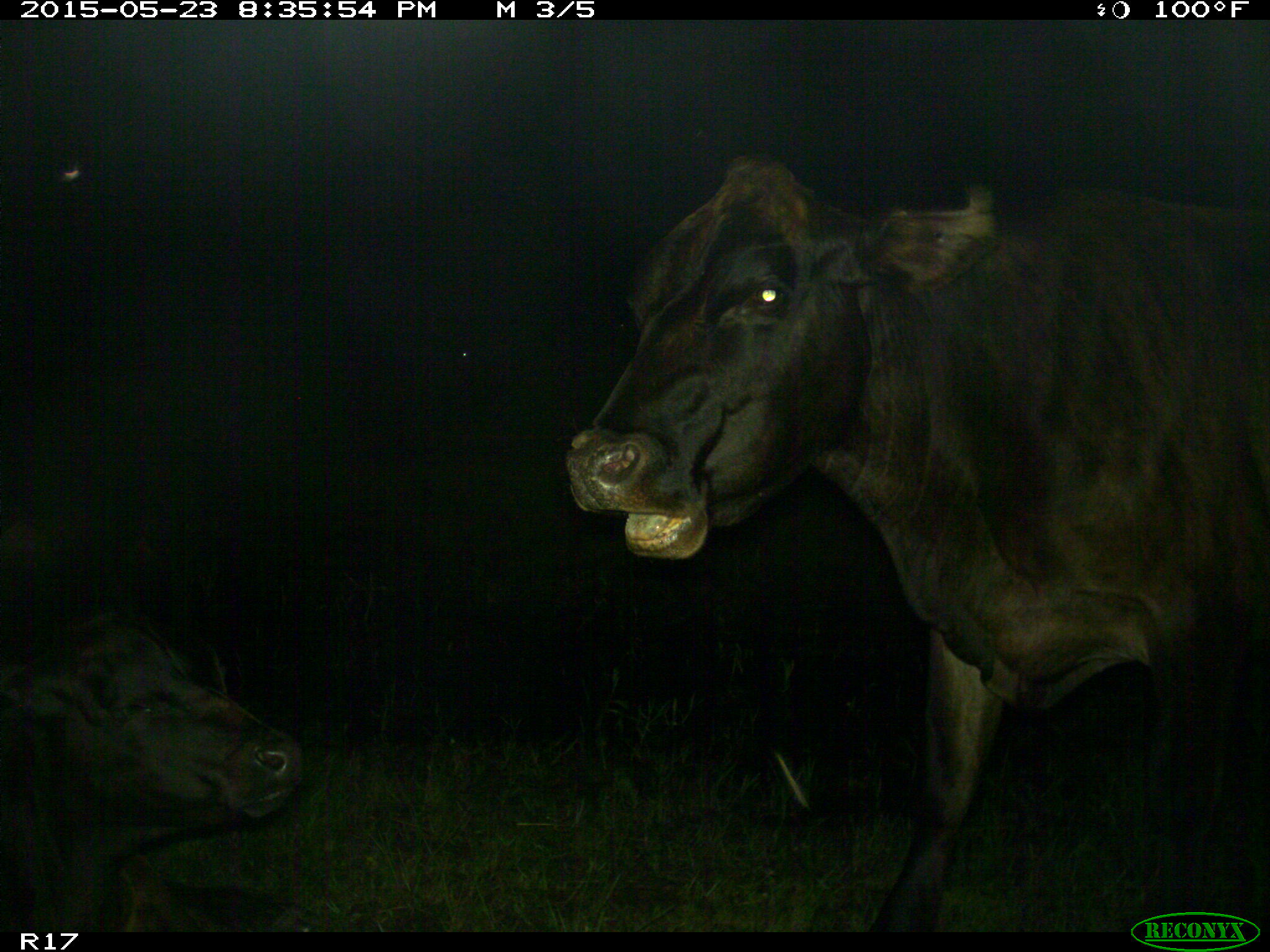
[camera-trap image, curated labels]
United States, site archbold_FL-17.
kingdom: Animalia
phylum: Chordata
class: Mammalia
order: Artiodactyla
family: Bovidae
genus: Bos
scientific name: Bos taurus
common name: domestic cow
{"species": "Bos taurus (domestic cow)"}